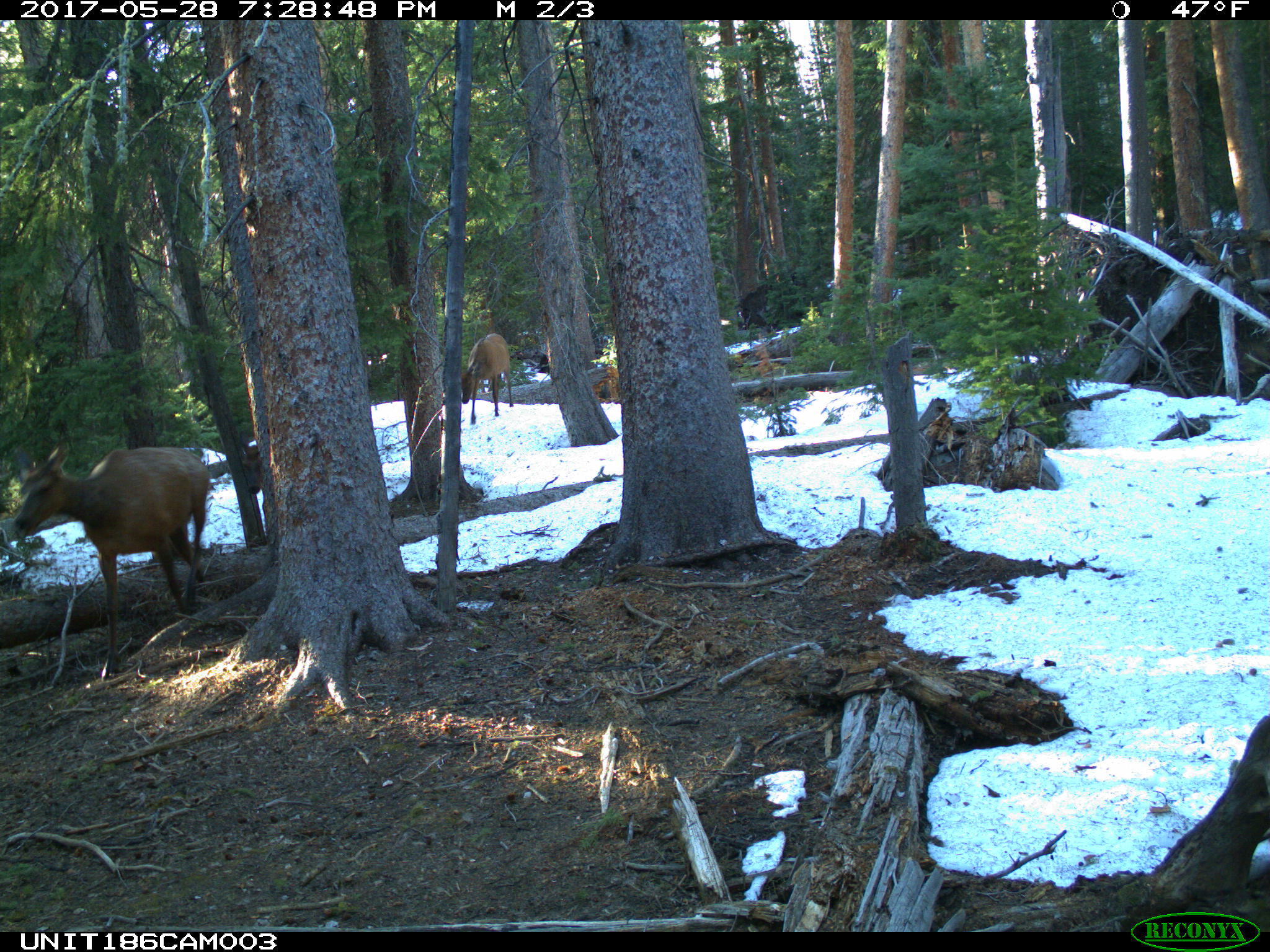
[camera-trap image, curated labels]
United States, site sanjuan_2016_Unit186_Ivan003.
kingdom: Animalia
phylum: Chordata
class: Mammalia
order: Artiodactyla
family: Cervidae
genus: Cervus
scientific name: Cervus elaphus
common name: red deer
Cervus elaphus (red deer).